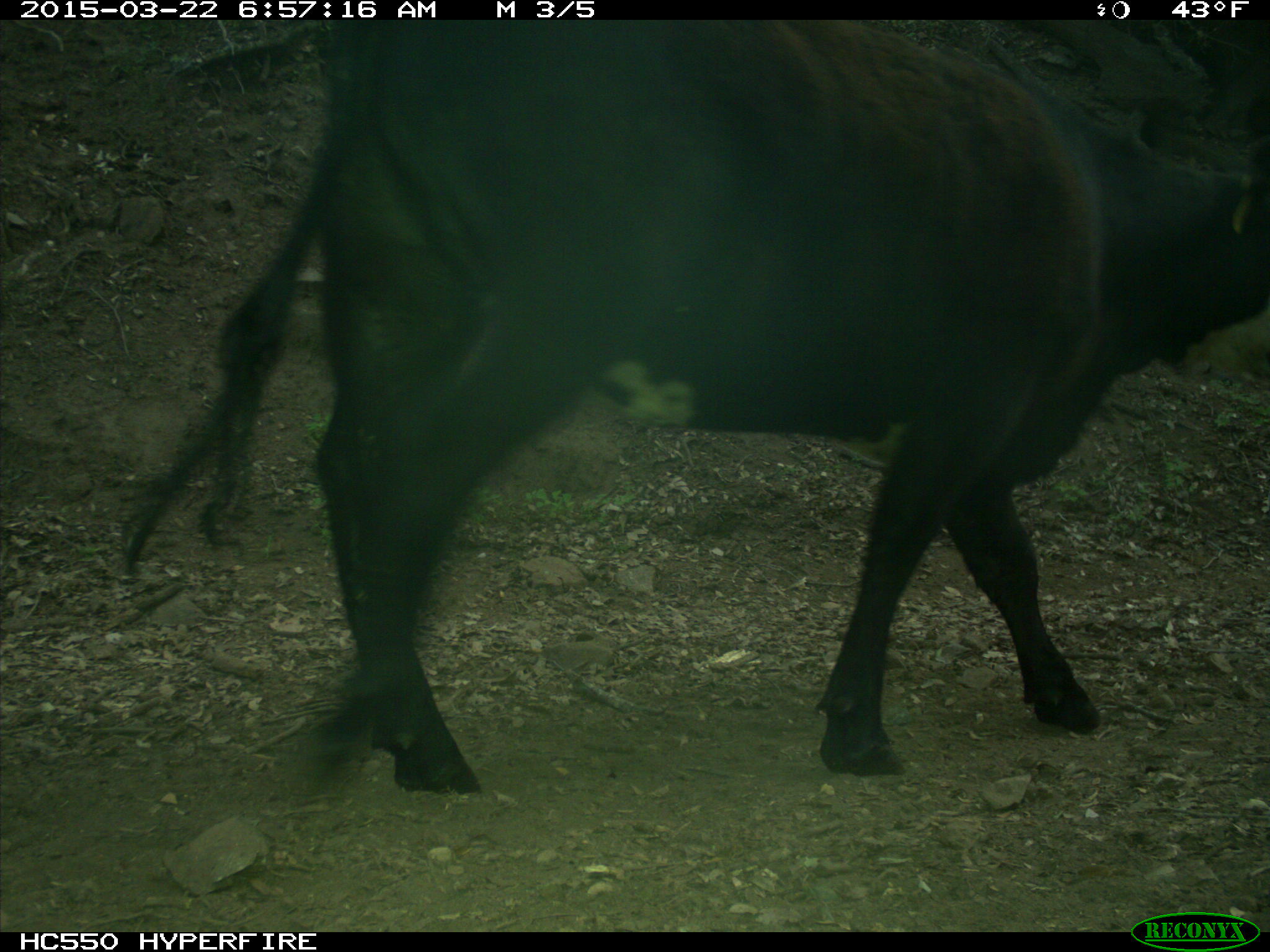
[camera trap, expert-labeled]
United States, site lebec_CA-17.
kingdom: Animalia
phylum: Chordata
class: Mammalia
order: Artiodactyla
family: Bovidae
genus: Bos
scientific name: Bos taurus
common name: domestic cow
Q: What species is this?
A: Bos taurus (domestic cow).